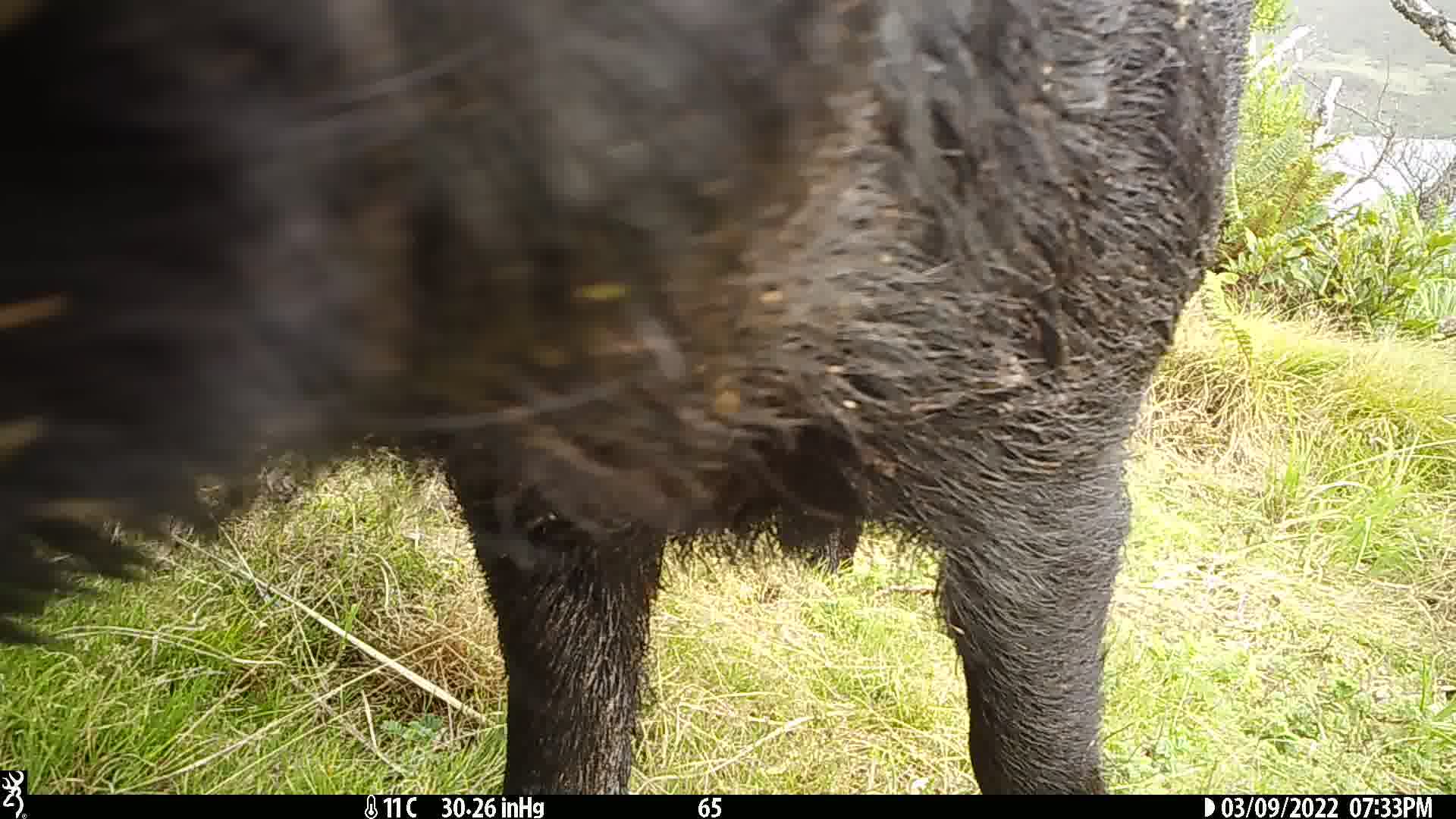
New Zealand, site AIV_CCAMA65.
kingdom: Animalia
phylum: Chordata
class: Mammalia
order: Artiodactyla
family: Suidae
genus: Sus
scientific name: Sus scrofa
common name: pig